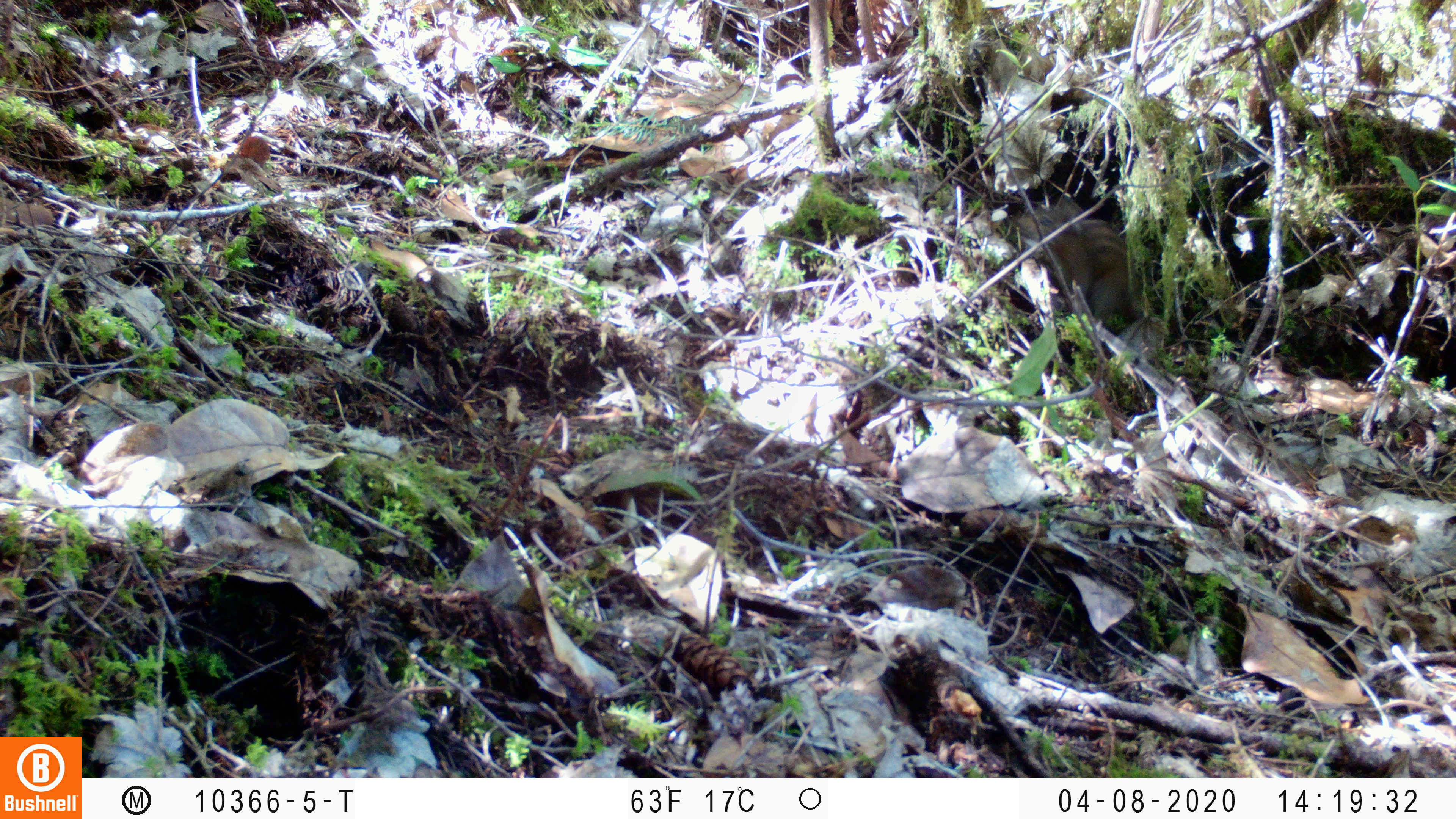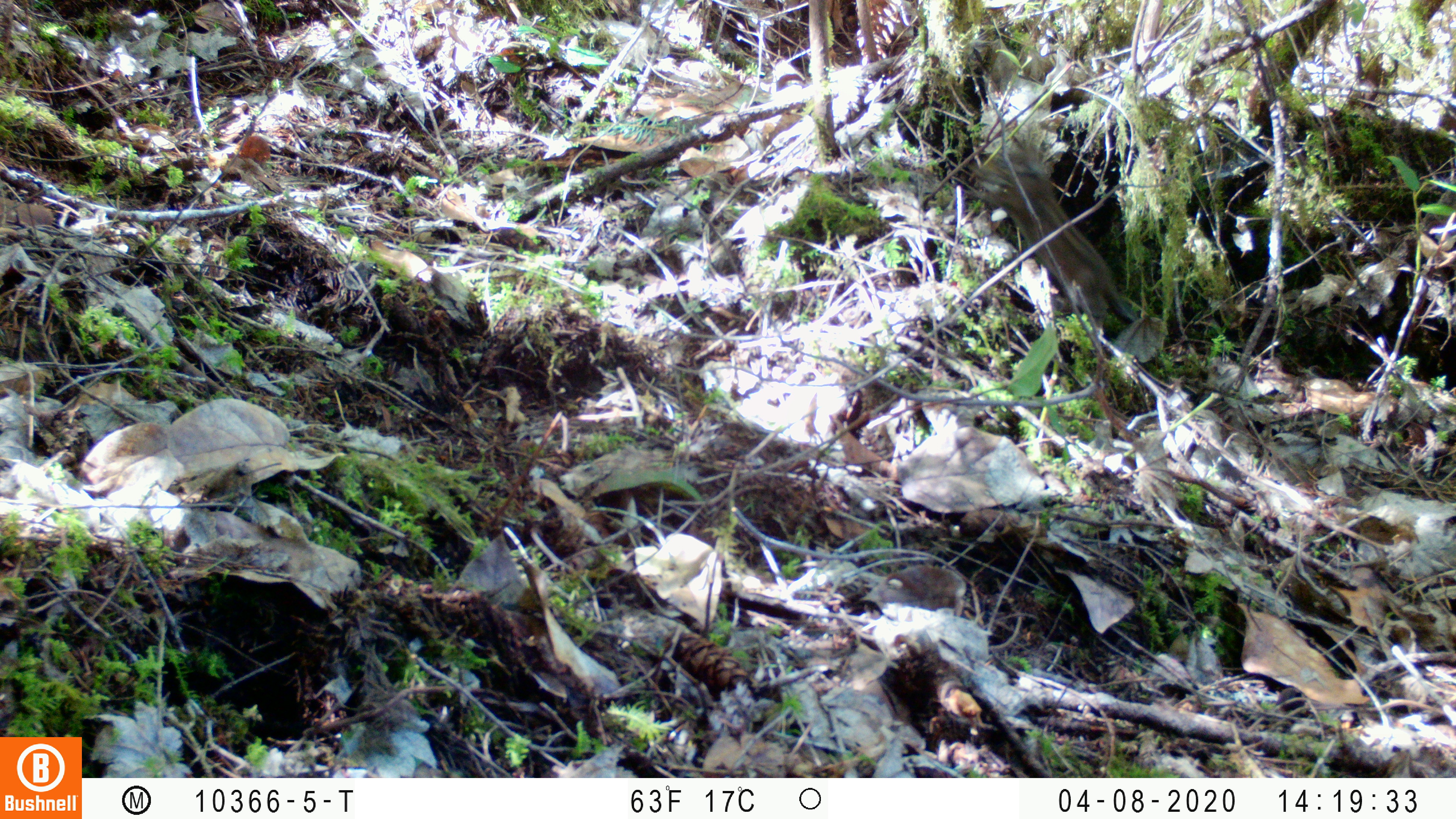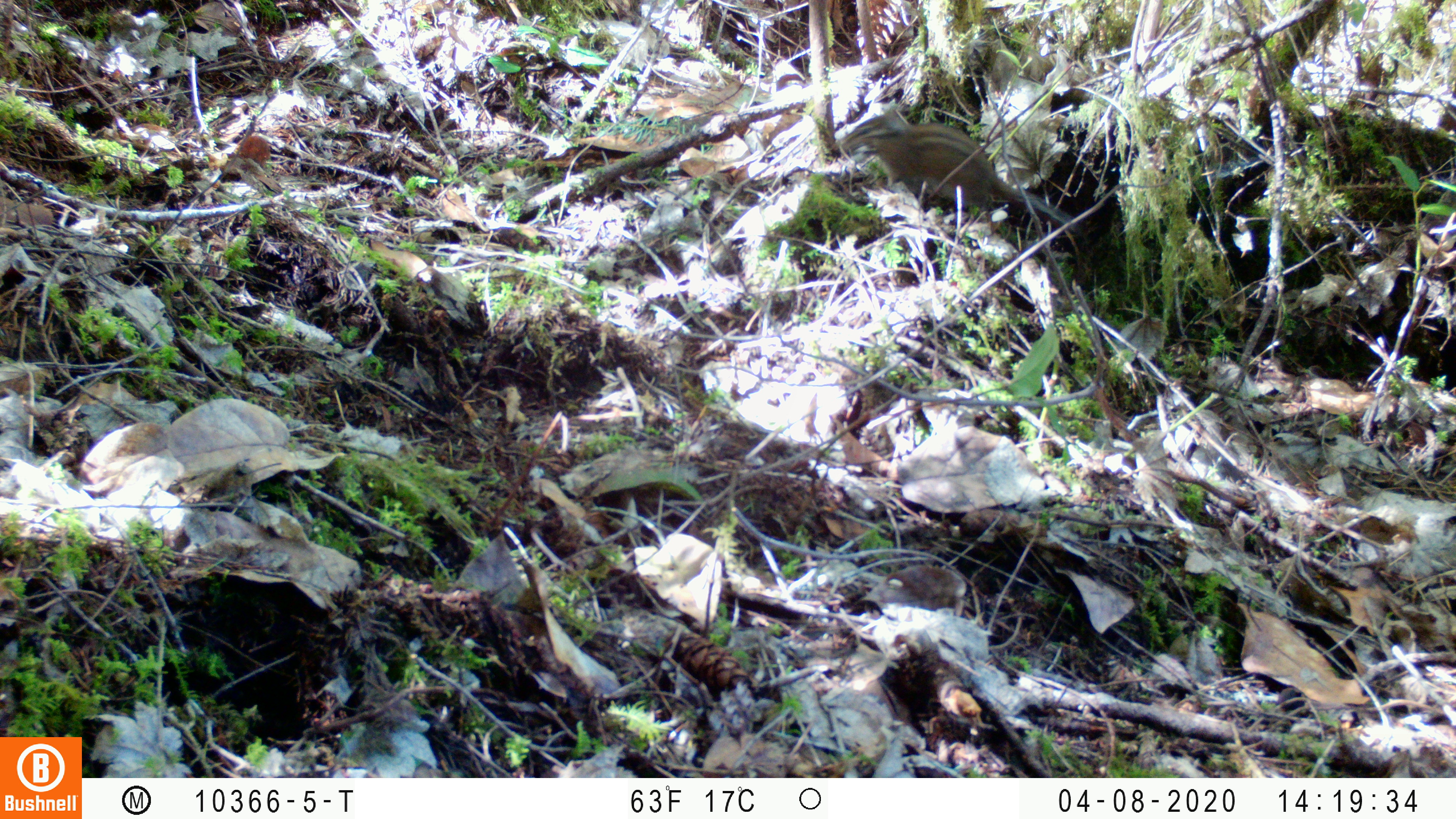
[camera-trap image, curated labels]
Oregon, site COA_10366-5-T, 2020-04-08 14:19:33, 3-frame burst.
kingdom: Animalia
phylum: Chordata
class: Mammalia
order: Rodentia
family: Sciuridae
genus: Neotamias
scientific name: Neotamias townsendii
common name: townsend's chipmunk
Townsend's chipmunk (Neotamias townsendii).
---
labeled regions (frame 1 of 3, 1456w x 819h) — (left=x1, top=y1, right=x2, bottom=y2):
townsend's chipmunk: (left=1010, top=188, right=1146, bottom=334)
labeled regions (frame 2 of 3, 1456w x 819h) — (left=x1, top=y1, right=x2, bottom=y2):
townsend's chipmunk: (left=965, top=148, right=1138, bottom=328)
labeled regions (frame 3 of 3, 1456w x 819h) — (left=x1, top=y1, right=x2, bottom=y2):
townsend's chipmunk: (left=830, top=98, right=1078, bottom=233)